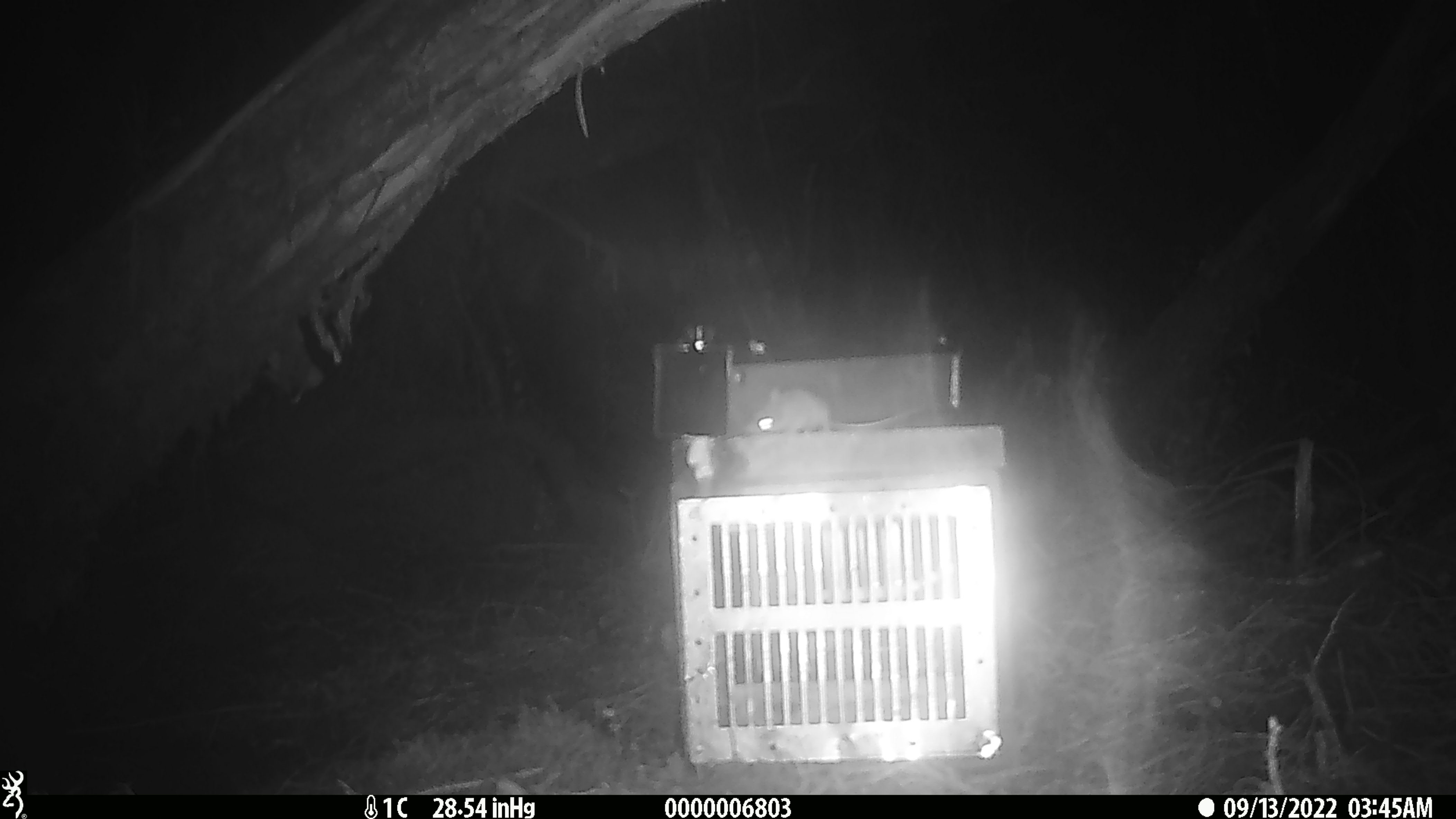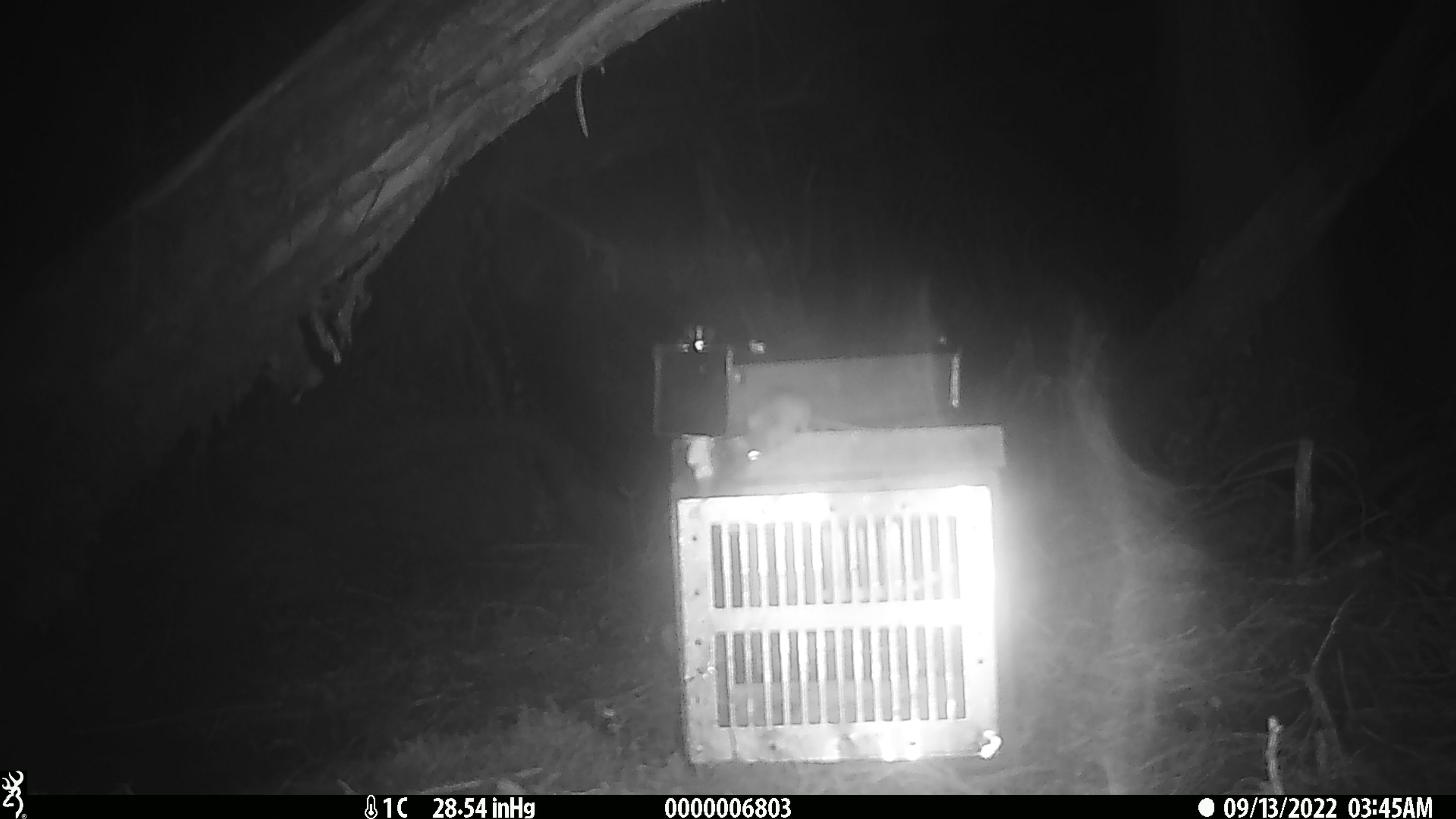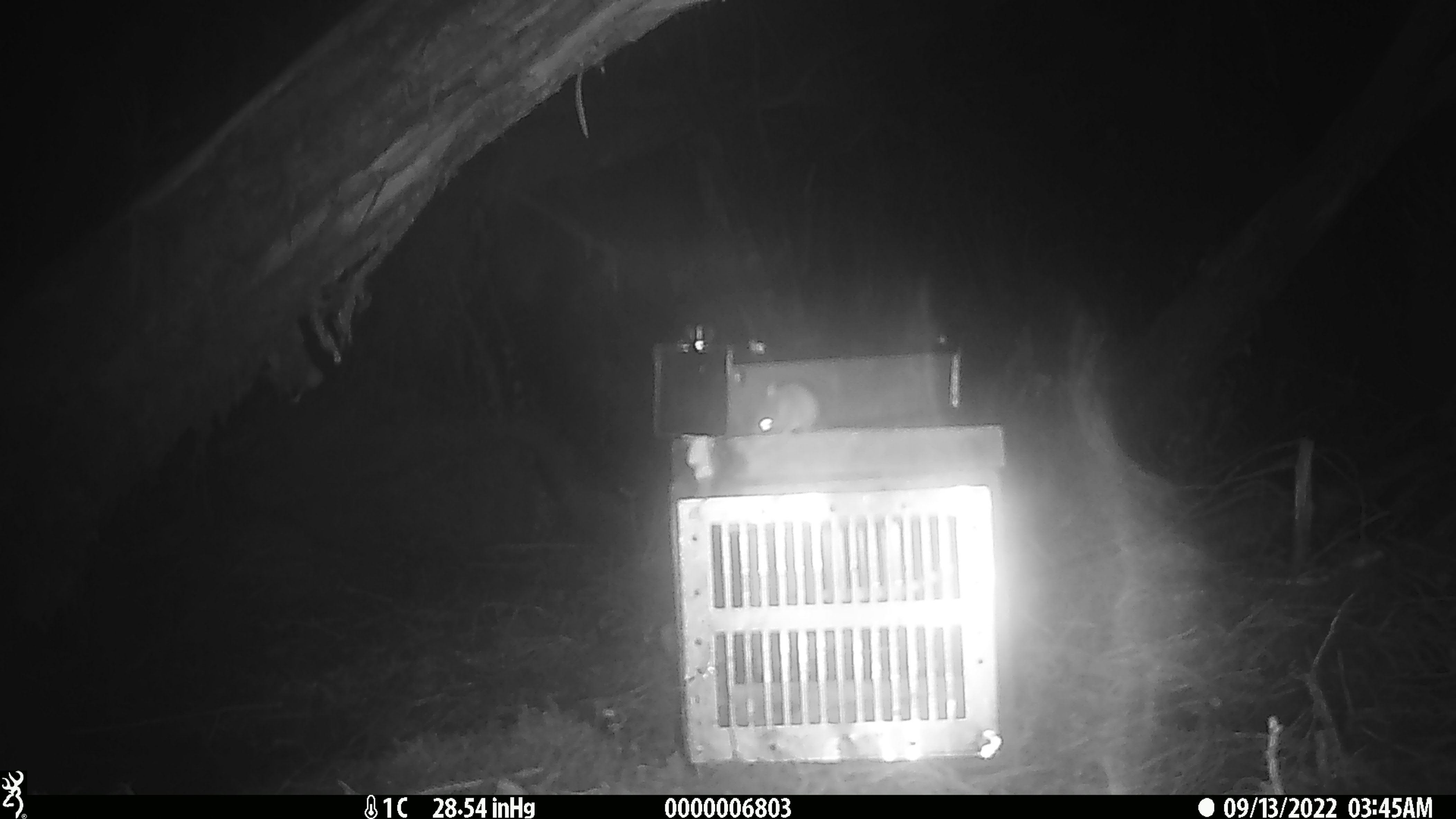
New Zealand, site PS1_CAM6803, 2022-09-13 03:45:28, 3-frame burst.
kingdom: Animalia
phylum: Chordata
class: Mammalia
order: Rodentia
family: Muridae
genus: Mus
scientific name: Mus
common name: mouse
Mouse (Mus).